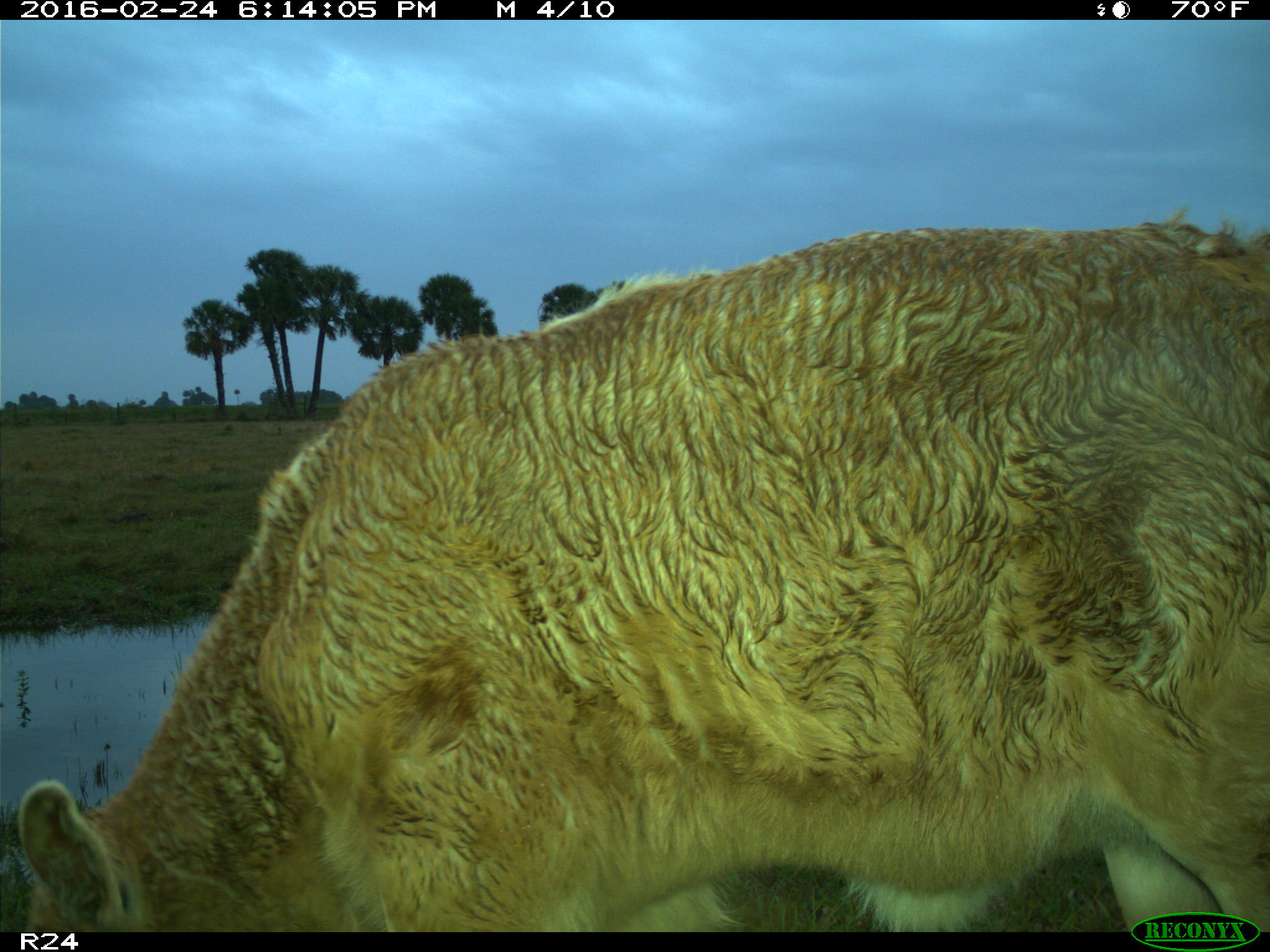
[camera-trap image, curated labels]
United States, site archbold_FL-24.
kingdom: Animalia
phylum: Chordata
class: Mammalia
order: Artiodactyla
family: Bovidae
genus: Bos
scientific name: Bos taurus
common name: domestic cow